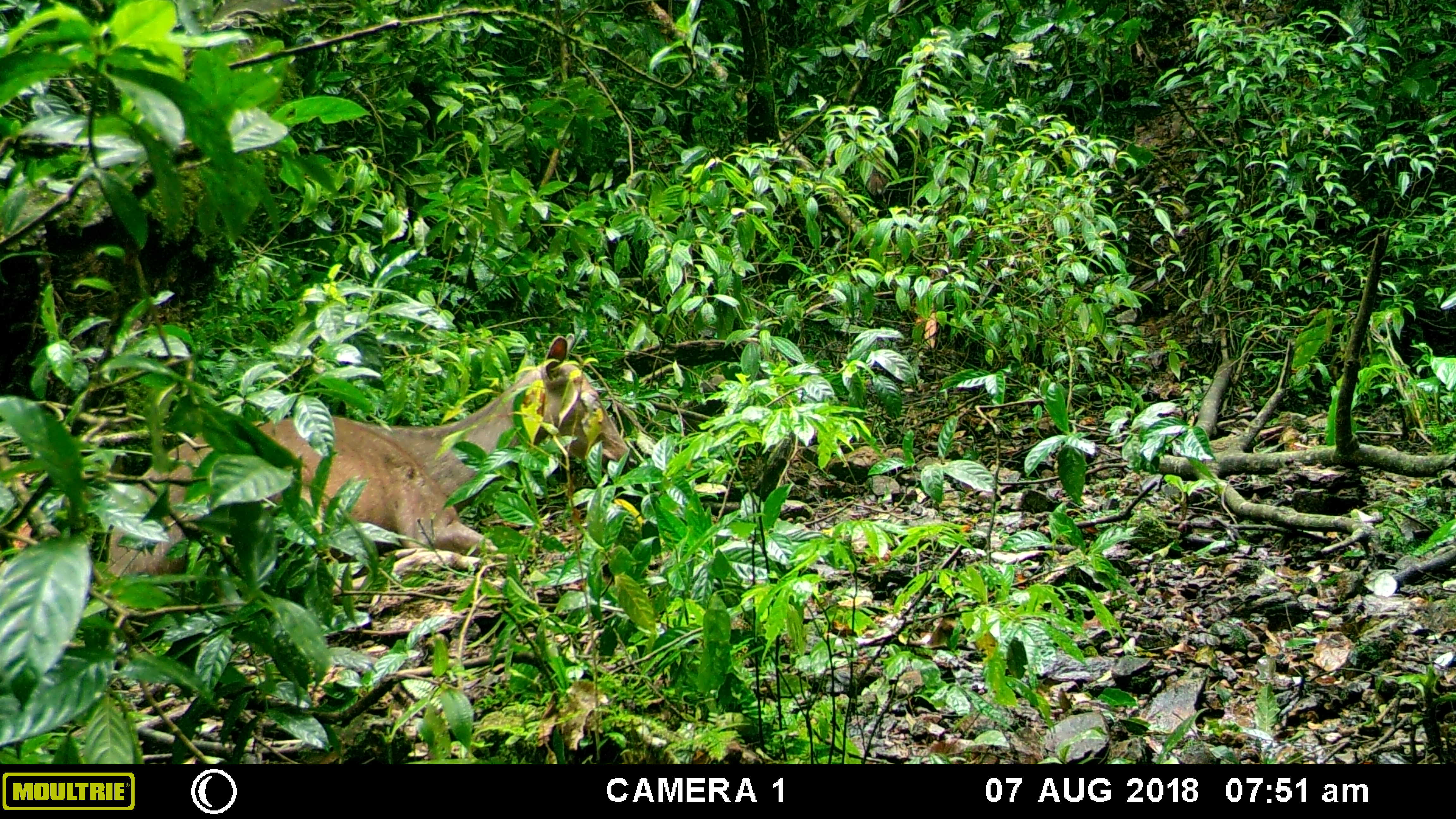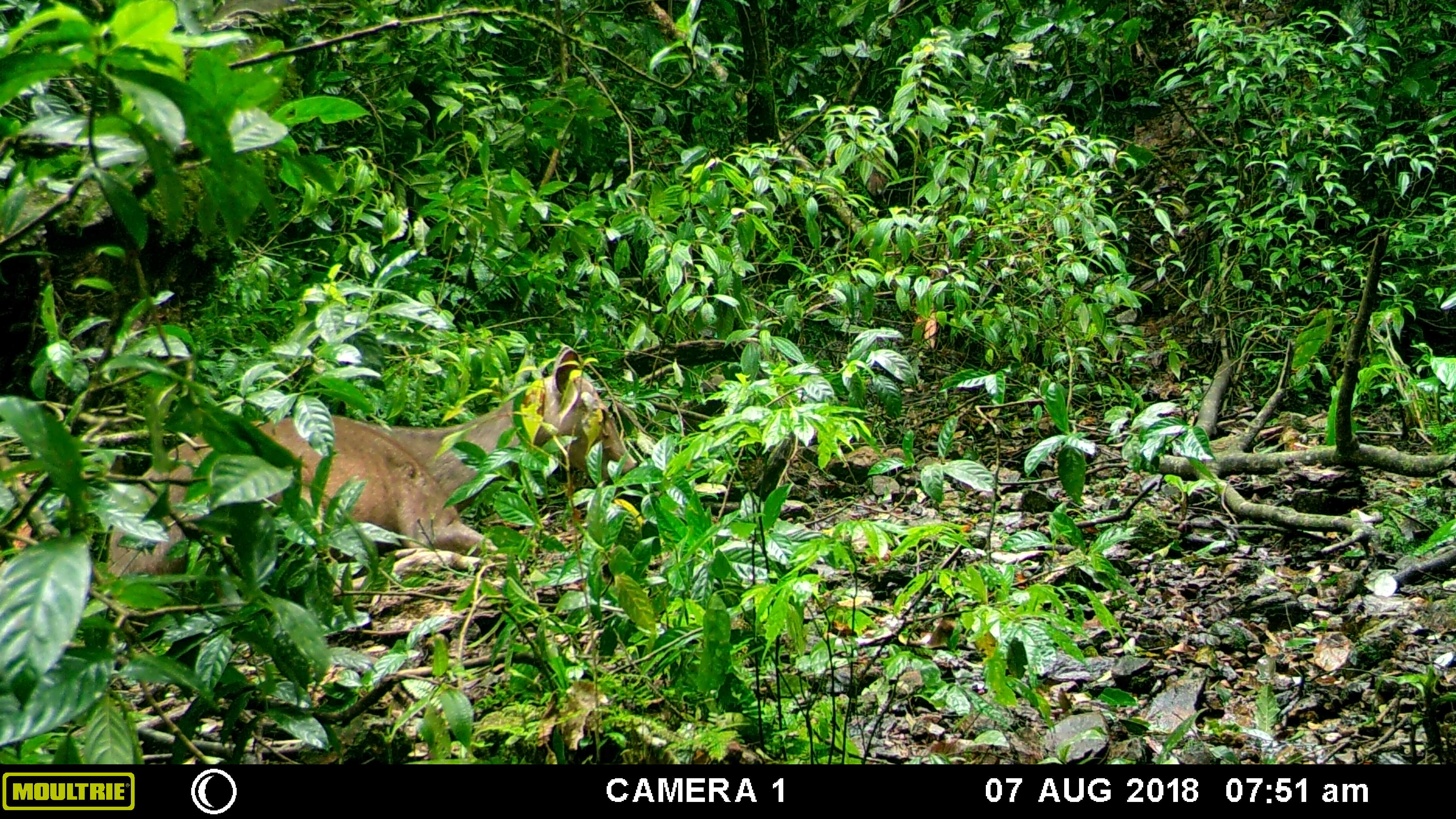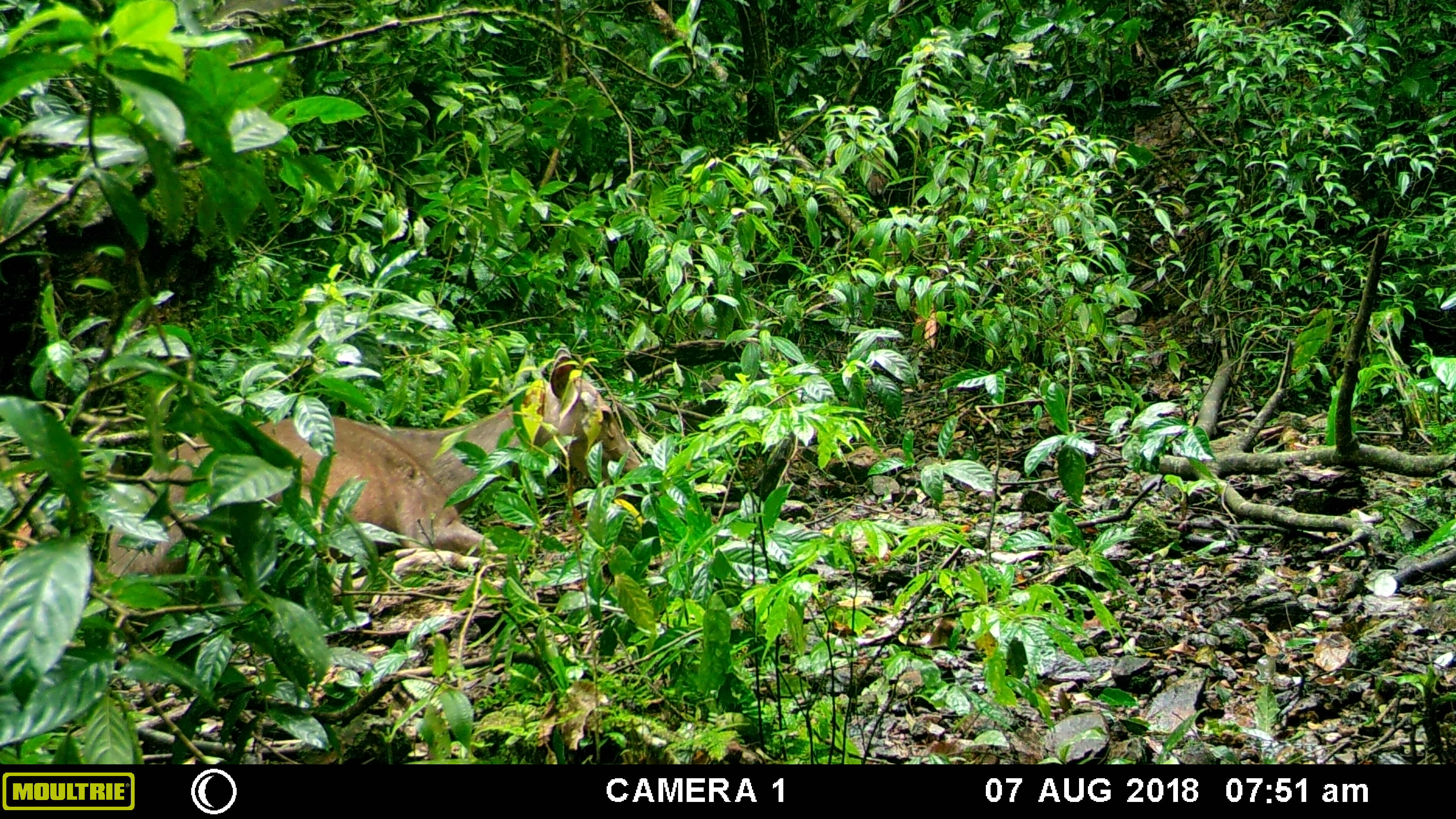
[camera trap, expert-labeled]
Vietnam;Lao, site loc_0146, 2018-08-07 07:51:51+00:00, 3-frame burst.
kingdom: Animalia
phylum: Chordata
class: Mammalia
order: Artiodactyla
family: Cervidae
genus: Rusa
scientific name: Rusa unicolor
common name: sambar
Sambar (Rusa unicolor). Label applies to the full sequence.